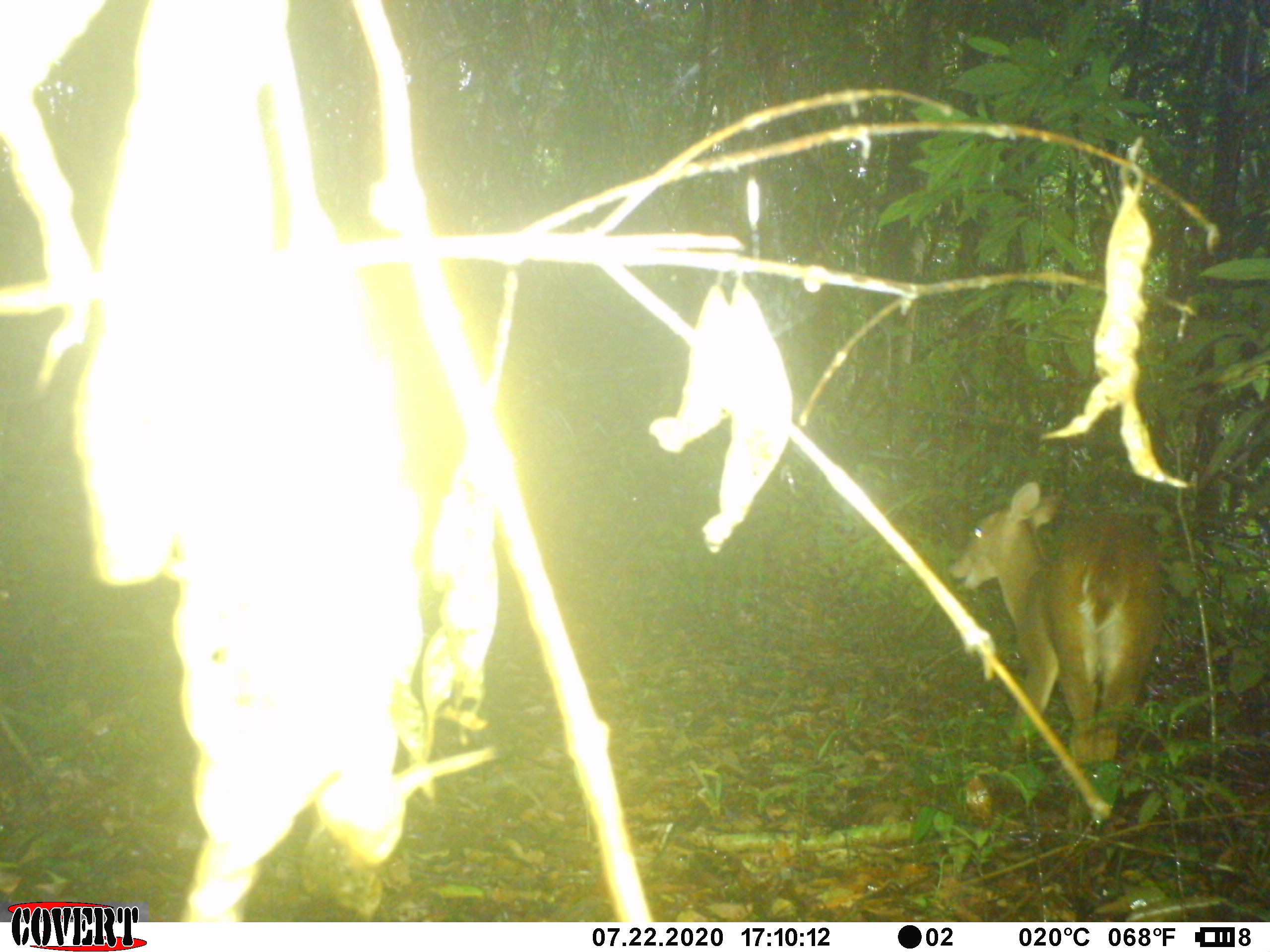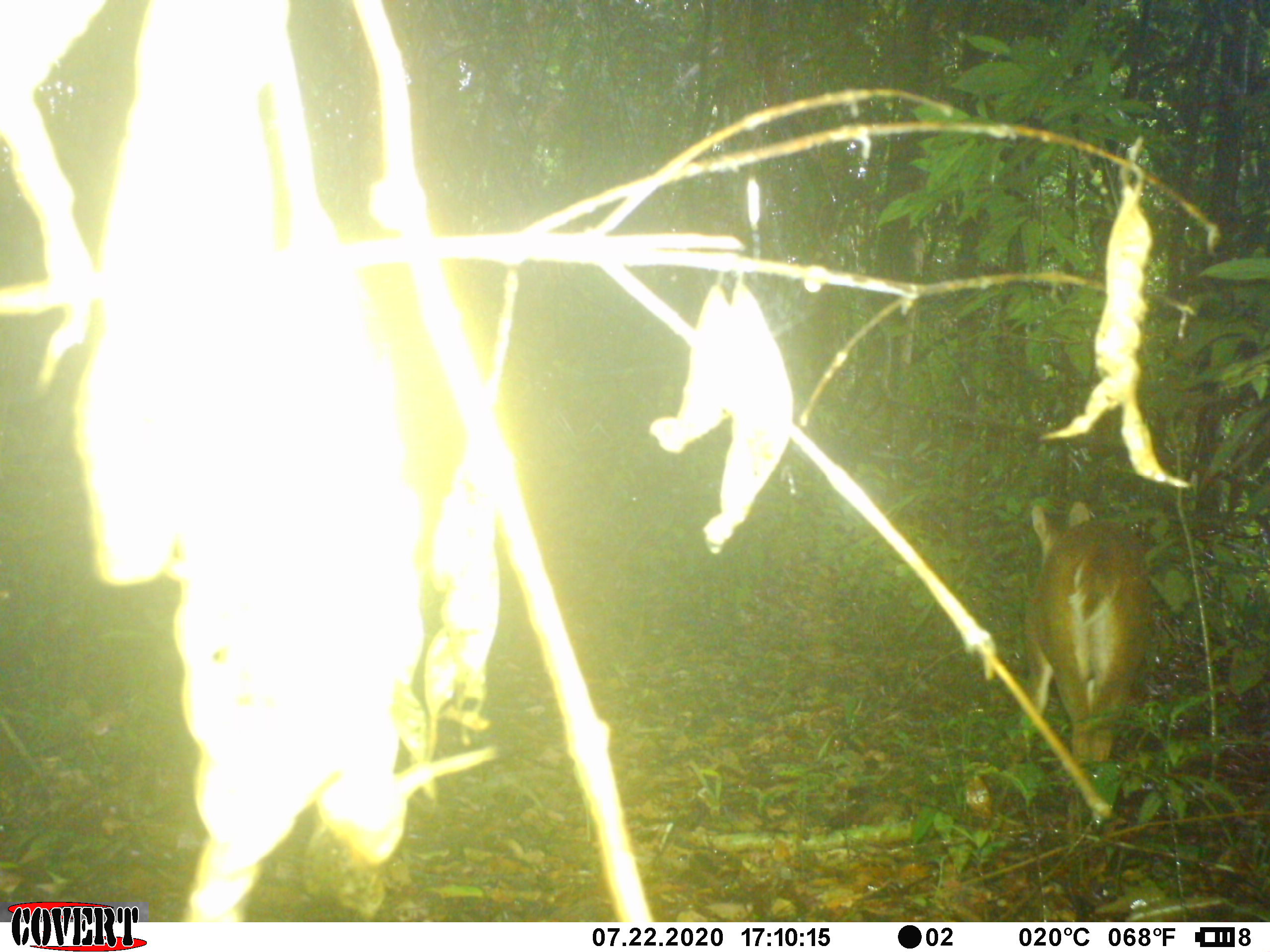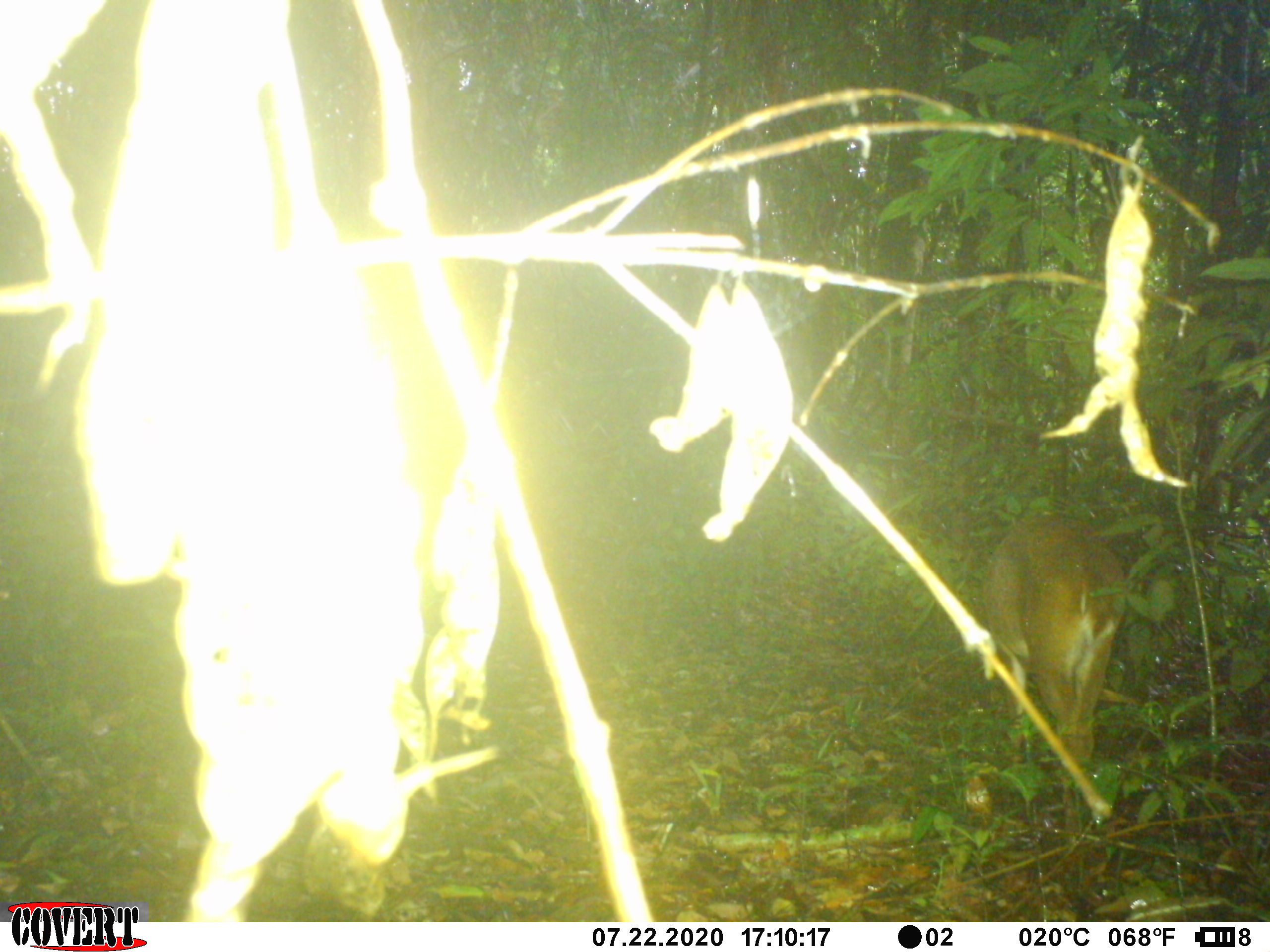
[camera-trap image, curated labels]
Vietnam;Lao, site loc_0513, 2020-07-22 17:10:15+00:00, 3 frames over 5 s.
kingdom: Animalia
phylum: Chordata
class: Mammalia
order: Artiodactyla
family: Cervidae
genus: Muntiacus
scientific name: Muntiacus vuquangensis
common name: large-antlered muntjac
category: large antlered muntjac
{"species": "large antlered muntjac (large-antlered muntjac) (Muntiacus vuquangensis)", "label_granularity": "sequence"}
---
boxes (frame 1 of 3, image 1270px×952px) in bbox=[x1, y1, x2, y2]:
large antlered muntjac: bbox=[949, 481, 1143, 765]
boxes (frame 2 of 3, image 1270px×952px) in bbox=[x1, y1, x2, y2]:
large antlered muntjac: bbox=[1025, 496, 1142, 770]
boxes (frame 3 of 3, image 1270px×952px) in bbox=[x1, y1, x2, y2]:
large antlered muntjac: bbox=[983, 506, 1128, 768]